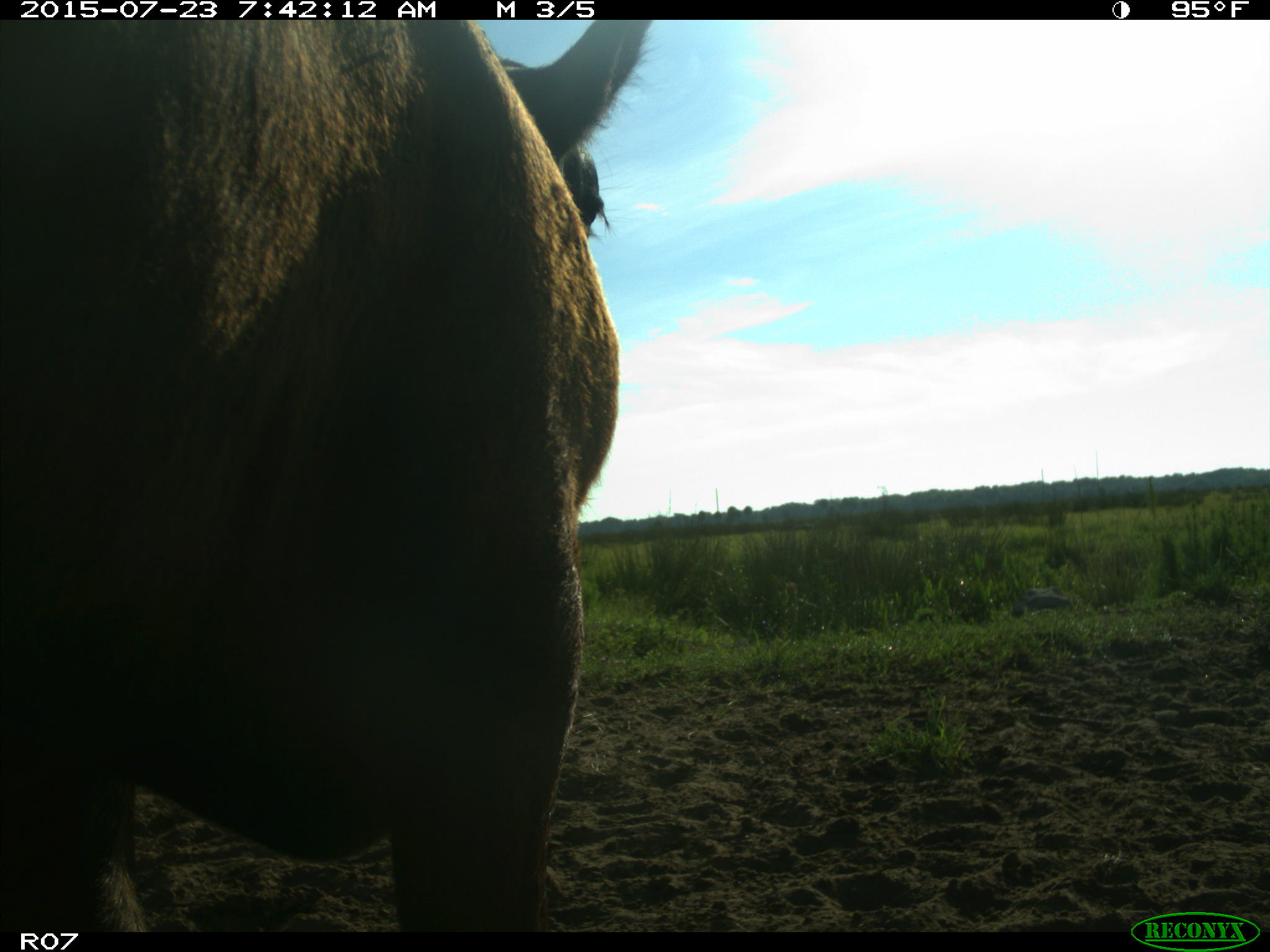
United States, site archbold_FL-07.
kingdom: Animalia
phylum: Chordata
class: Mammalia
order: Artiodactyla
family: Bovidae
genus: Bos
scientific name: Bos taurus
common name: domestic cow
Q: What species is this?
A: Bos taurus (domestic cow).